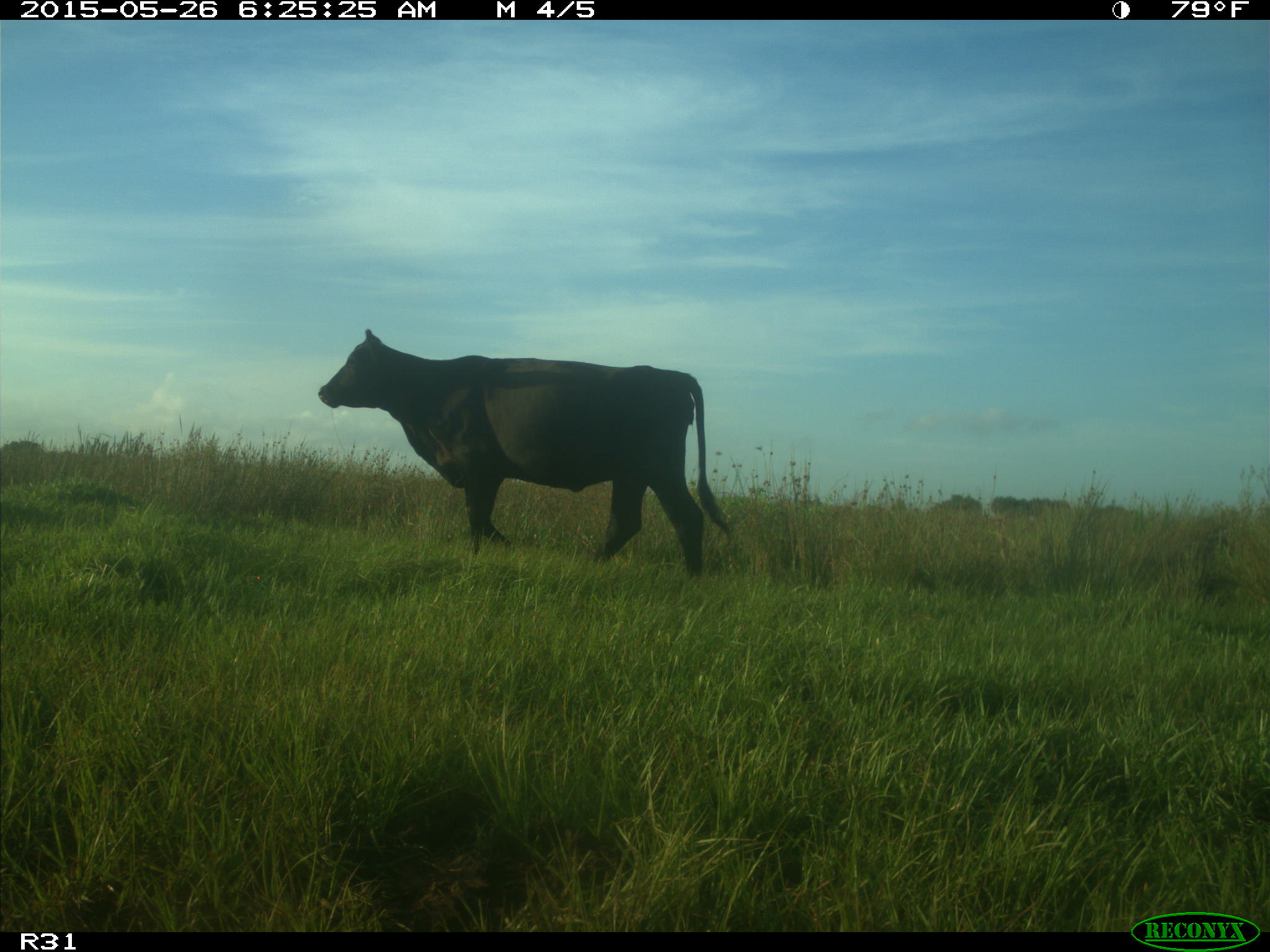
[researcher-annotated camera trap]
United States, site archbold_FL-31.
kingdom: Animalia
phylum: Chordata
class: Mammalia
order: Artiodactyla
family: Bovidae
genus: Bos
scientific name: Bos taurus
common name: domestic cow